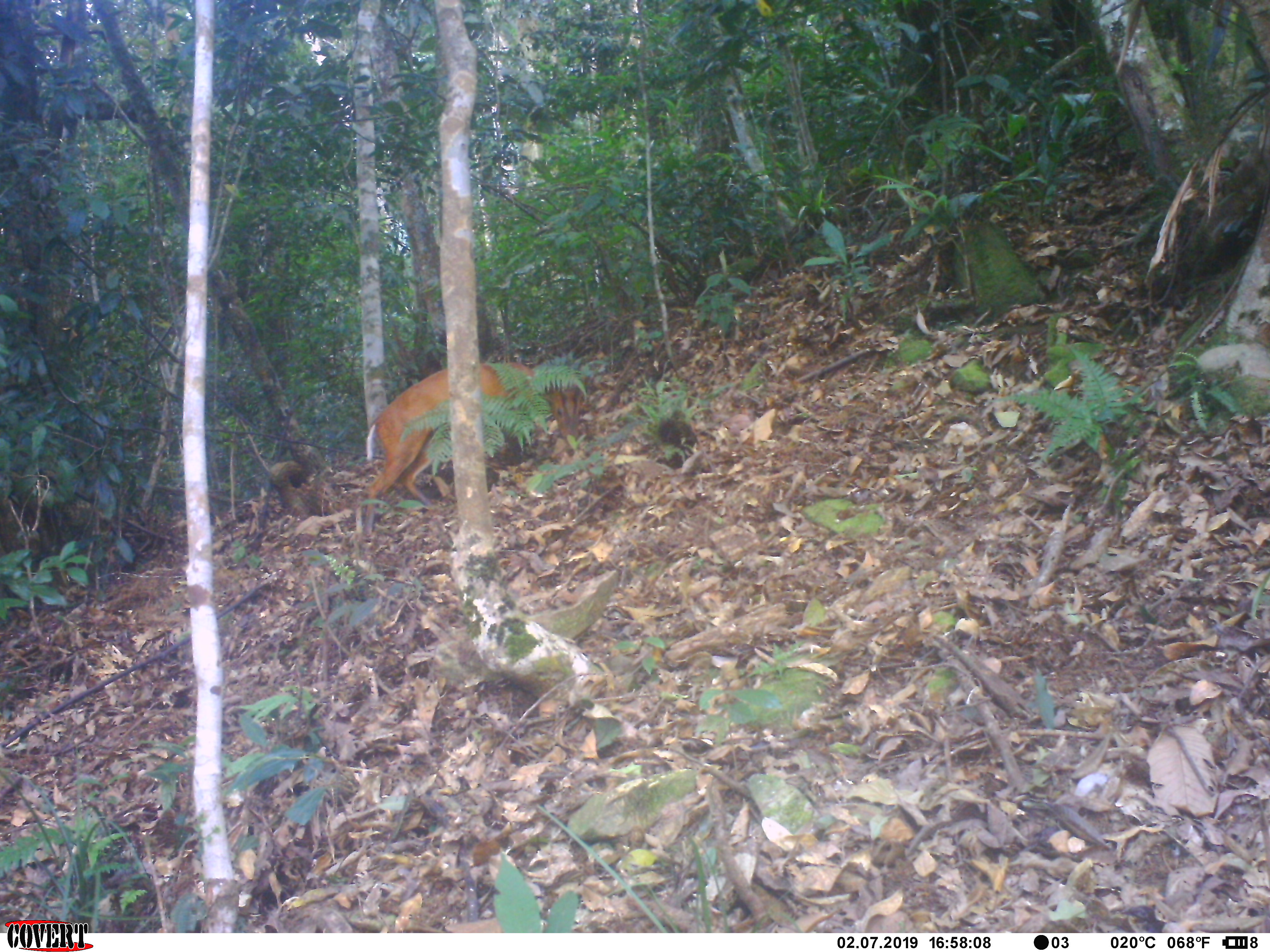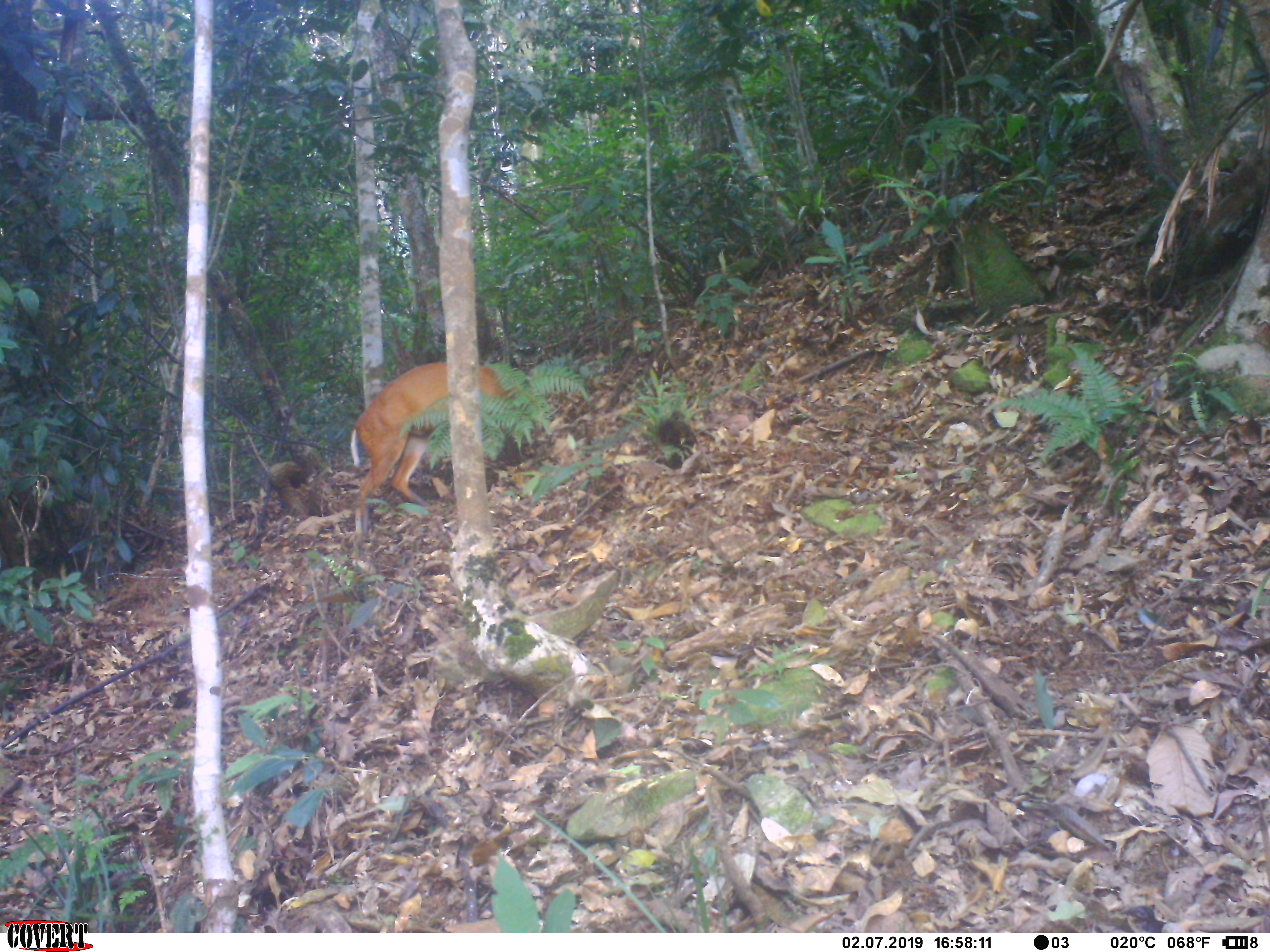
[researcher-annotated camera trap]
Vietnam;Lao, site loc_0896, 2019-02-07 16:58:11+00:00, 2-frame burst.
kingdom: Animalia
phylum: Chordata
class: Mammalia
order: Artiodactyla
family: Cervidae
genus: Muntiacus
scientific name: Muntiacus muntjak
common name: red muntjac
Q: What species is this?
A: Red muntjac (Muntiacus muntjak).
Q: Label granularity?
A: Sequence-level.